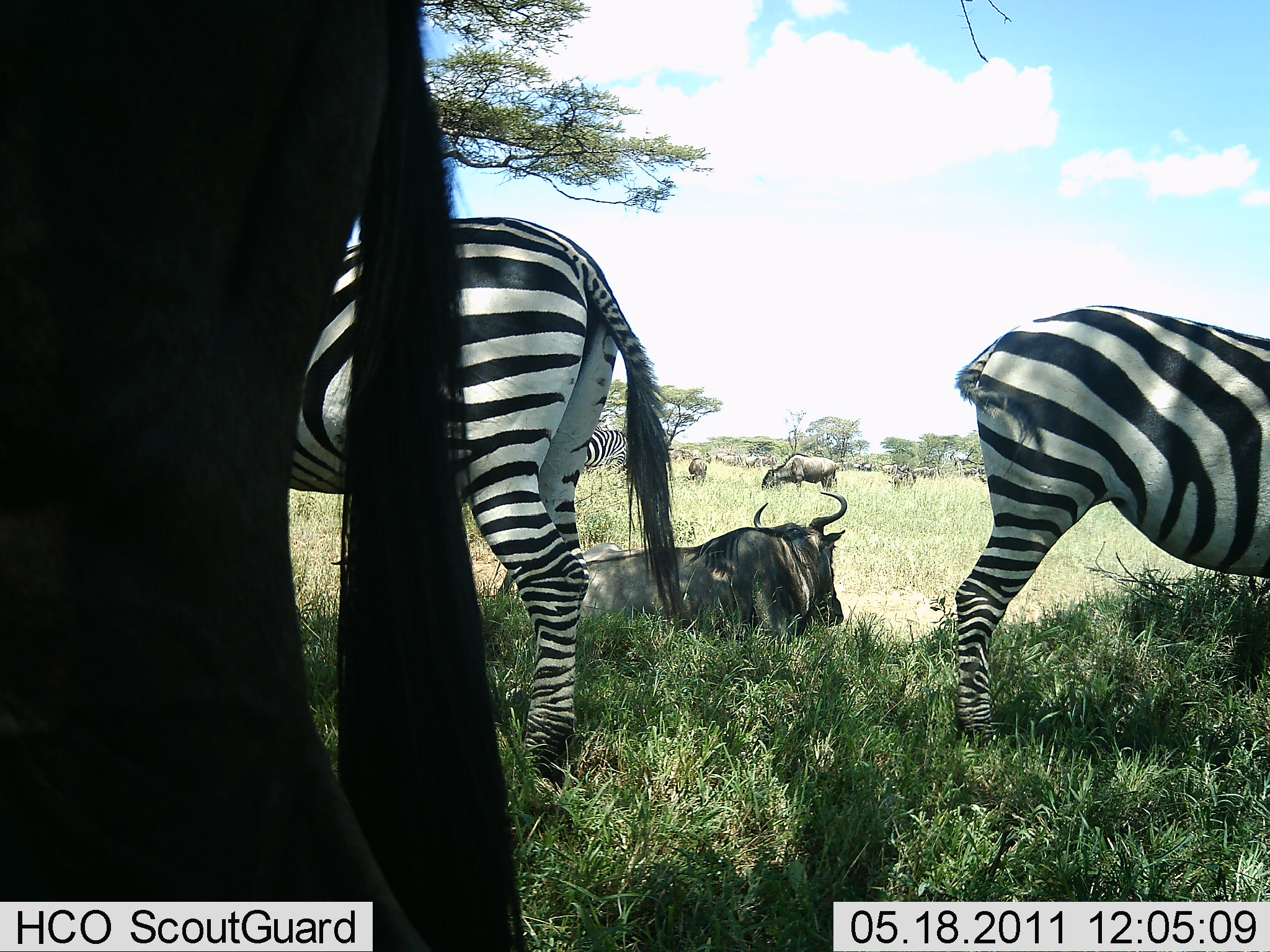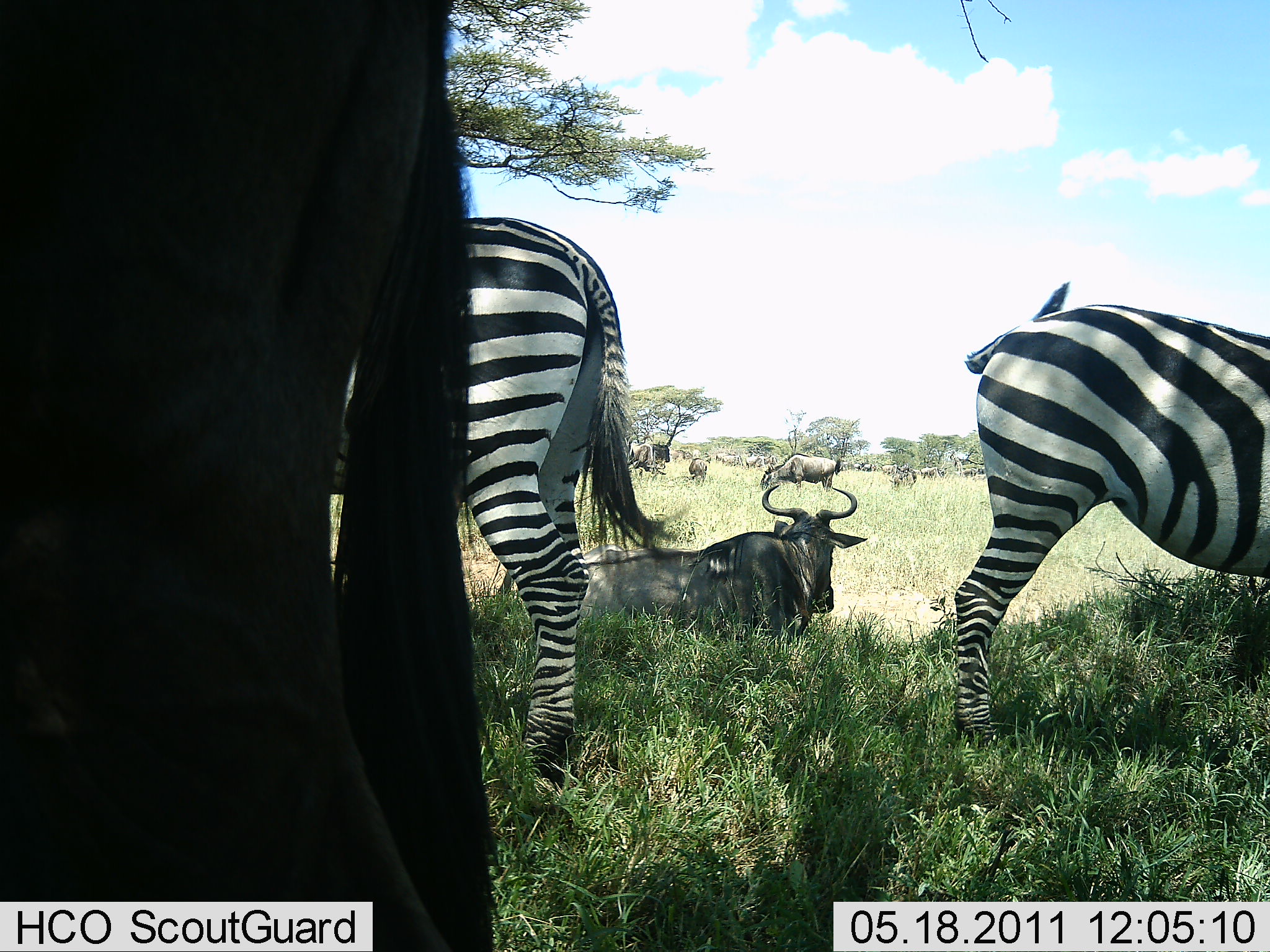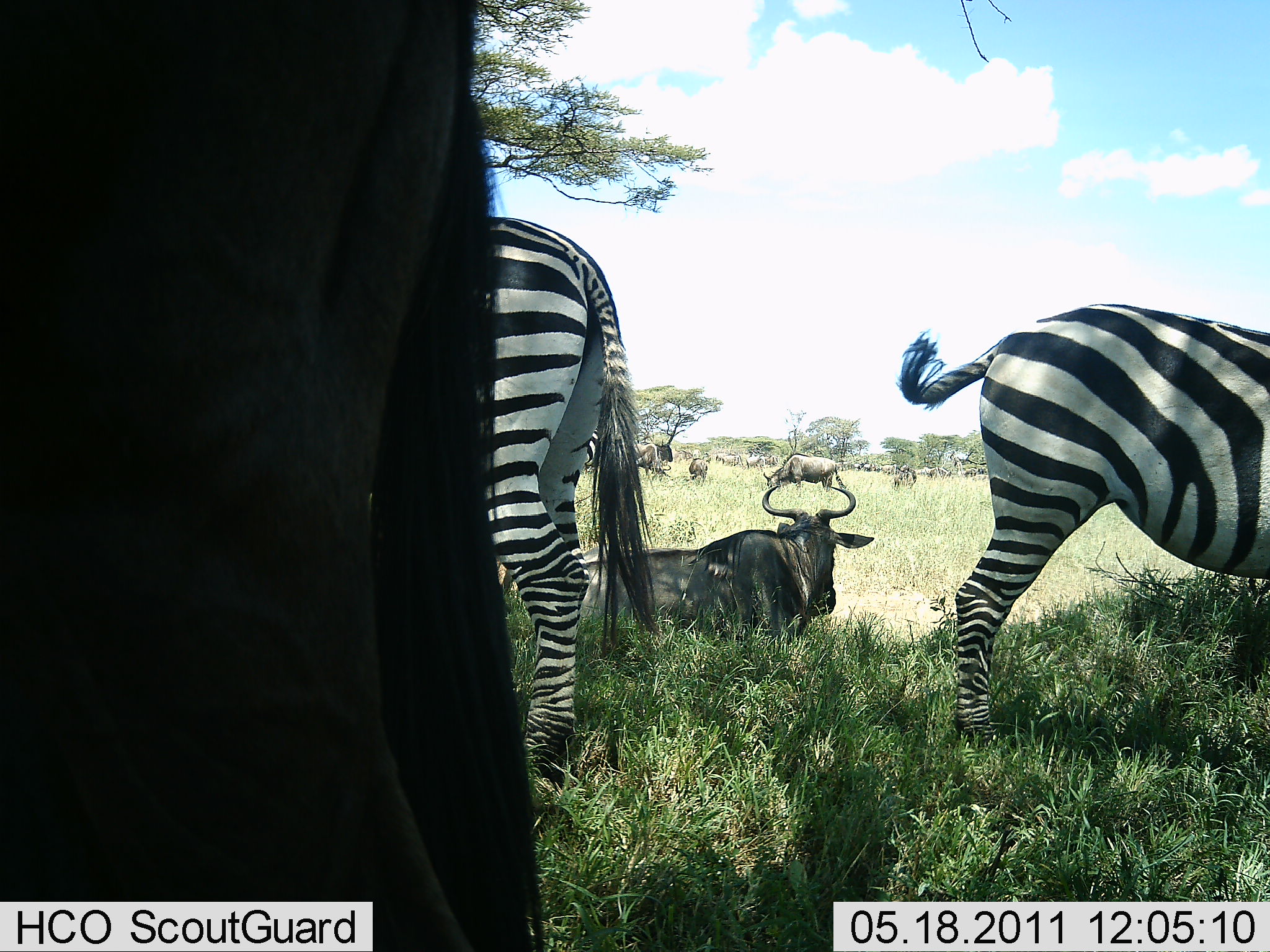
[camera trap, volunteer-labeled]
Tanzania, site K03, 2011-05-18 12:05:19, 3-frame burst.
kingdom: Animalia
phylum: Chordata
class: Mammalia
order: Artiodactyla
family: Bovidae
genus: Connochaetes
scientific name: Connochaetes taurinus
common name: blue wildebeest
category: wildebeest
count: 11-50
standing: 75%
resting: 75%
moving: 25%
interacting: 0%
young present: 0%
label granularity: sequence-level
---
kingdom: Animalia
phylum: Chordata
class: Mammalia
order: Perissodactyla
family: Equidae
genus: Equus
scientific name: Equus quagga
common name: plains zebra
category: zebra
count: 2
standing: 62%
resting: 0%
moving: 8%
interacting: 0%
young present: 0%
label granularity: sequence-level